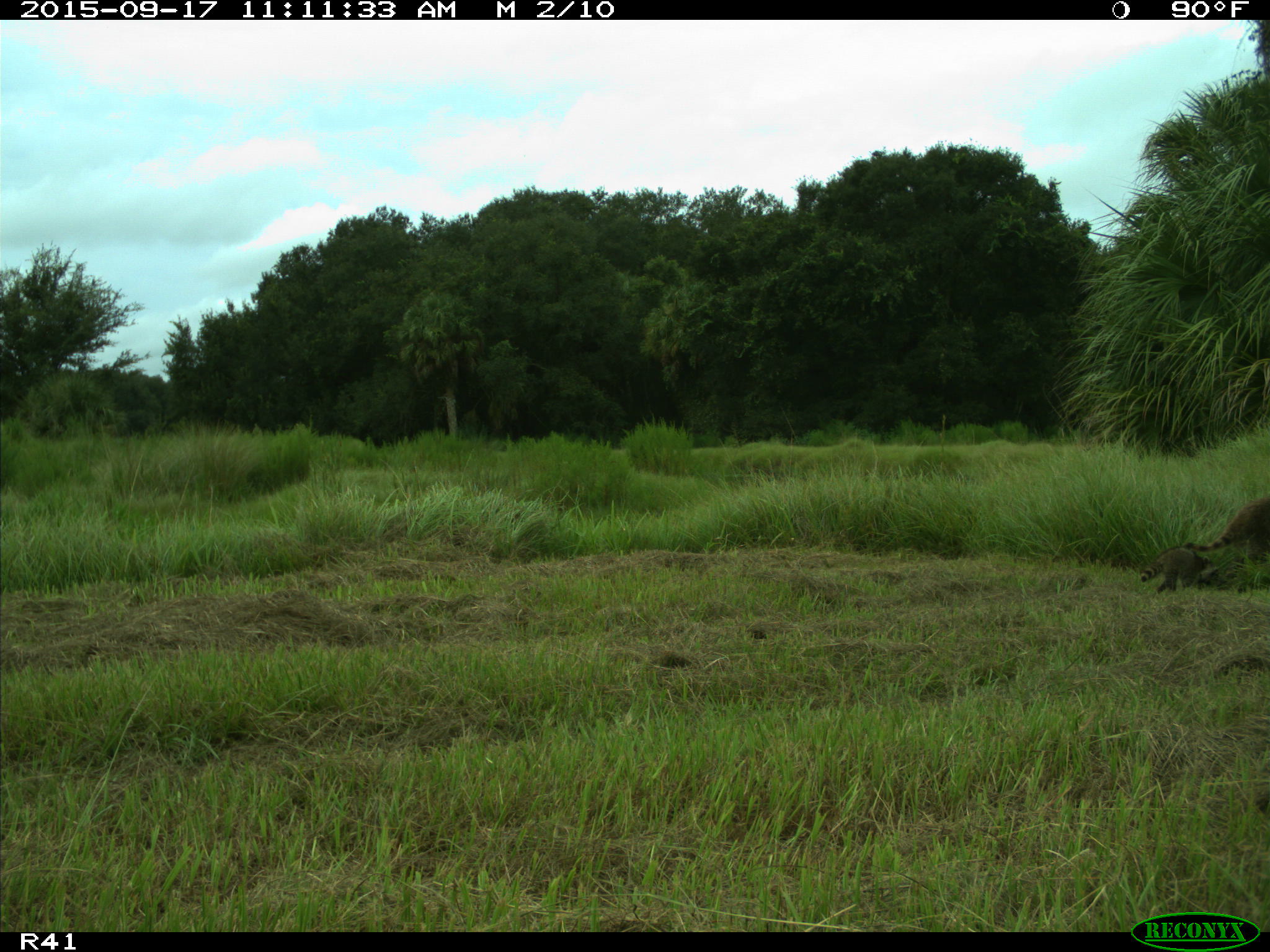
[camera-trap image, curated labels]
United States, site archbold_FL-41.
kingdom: Animalia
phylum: Chordata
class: Mammalia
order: Carnivora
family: Procyonidae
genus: Procyon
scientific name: Procyon lotor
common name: common raccoon